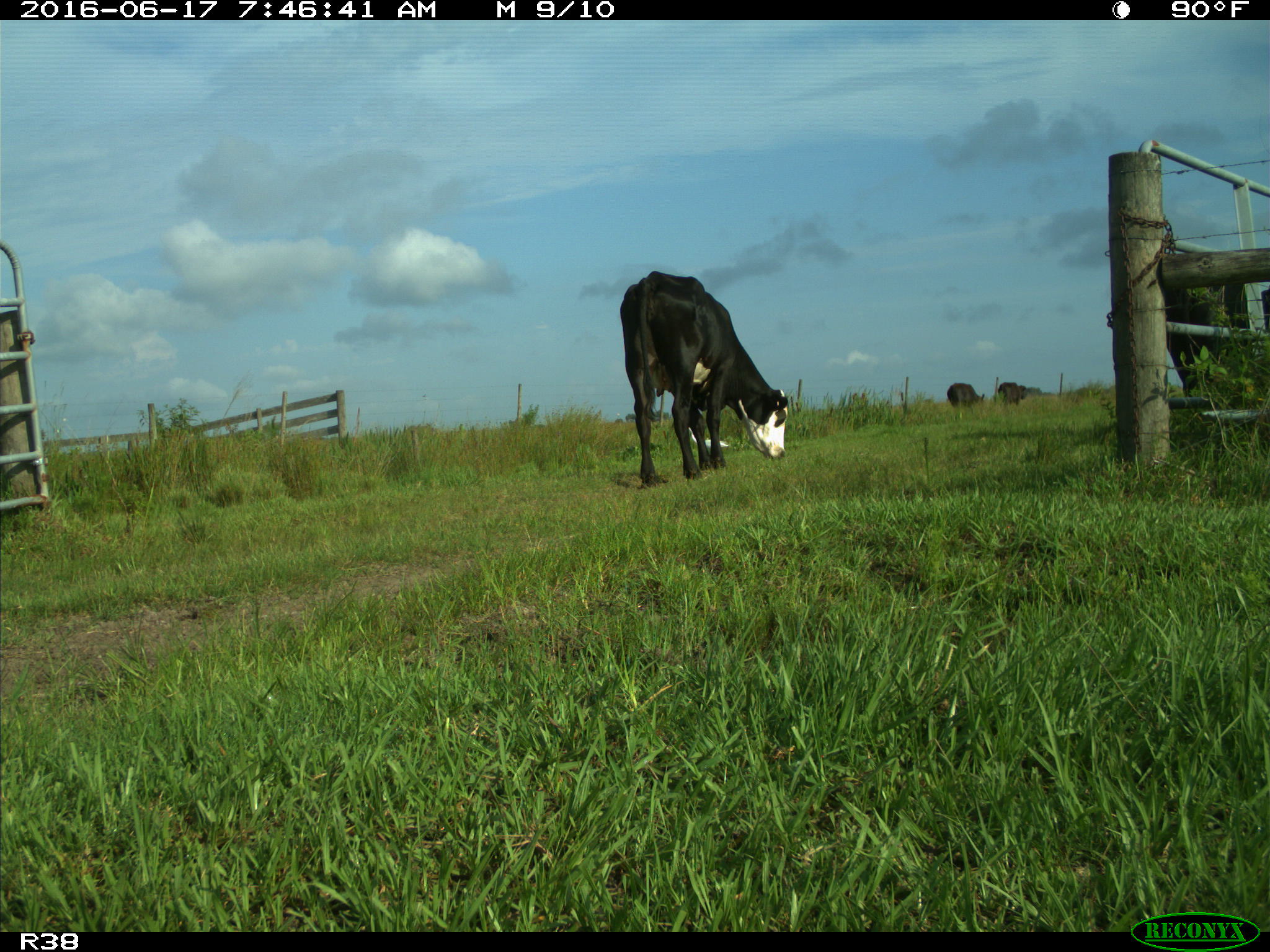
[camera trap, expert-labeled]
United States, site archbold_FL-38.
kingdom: Animalia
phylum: Chordata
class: Mammalia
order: Artiodactyla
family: Bovidae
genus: Bos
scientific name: Bos taurus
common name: domestic cow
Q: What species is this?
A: Bos taurus (domestic cow).